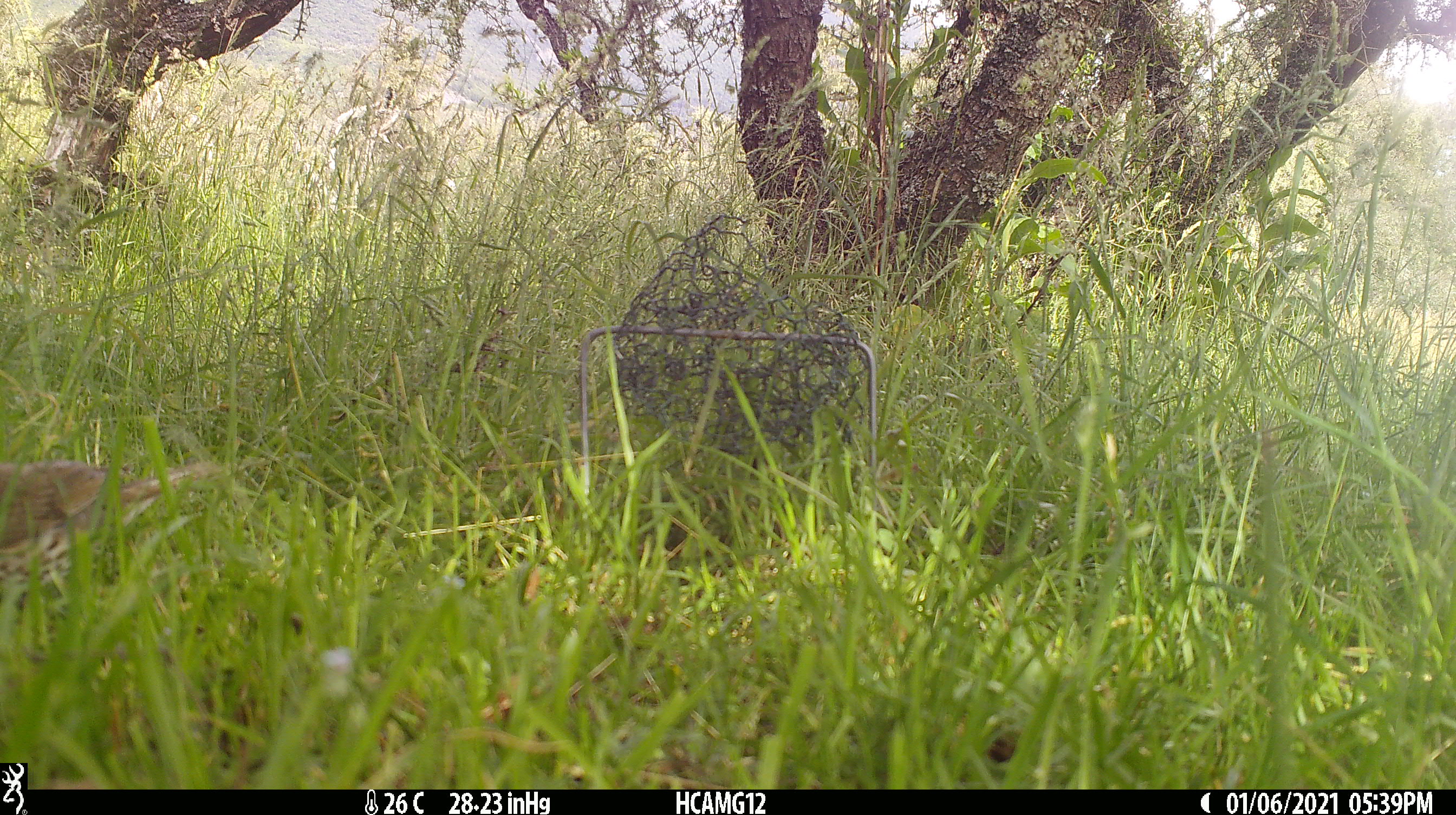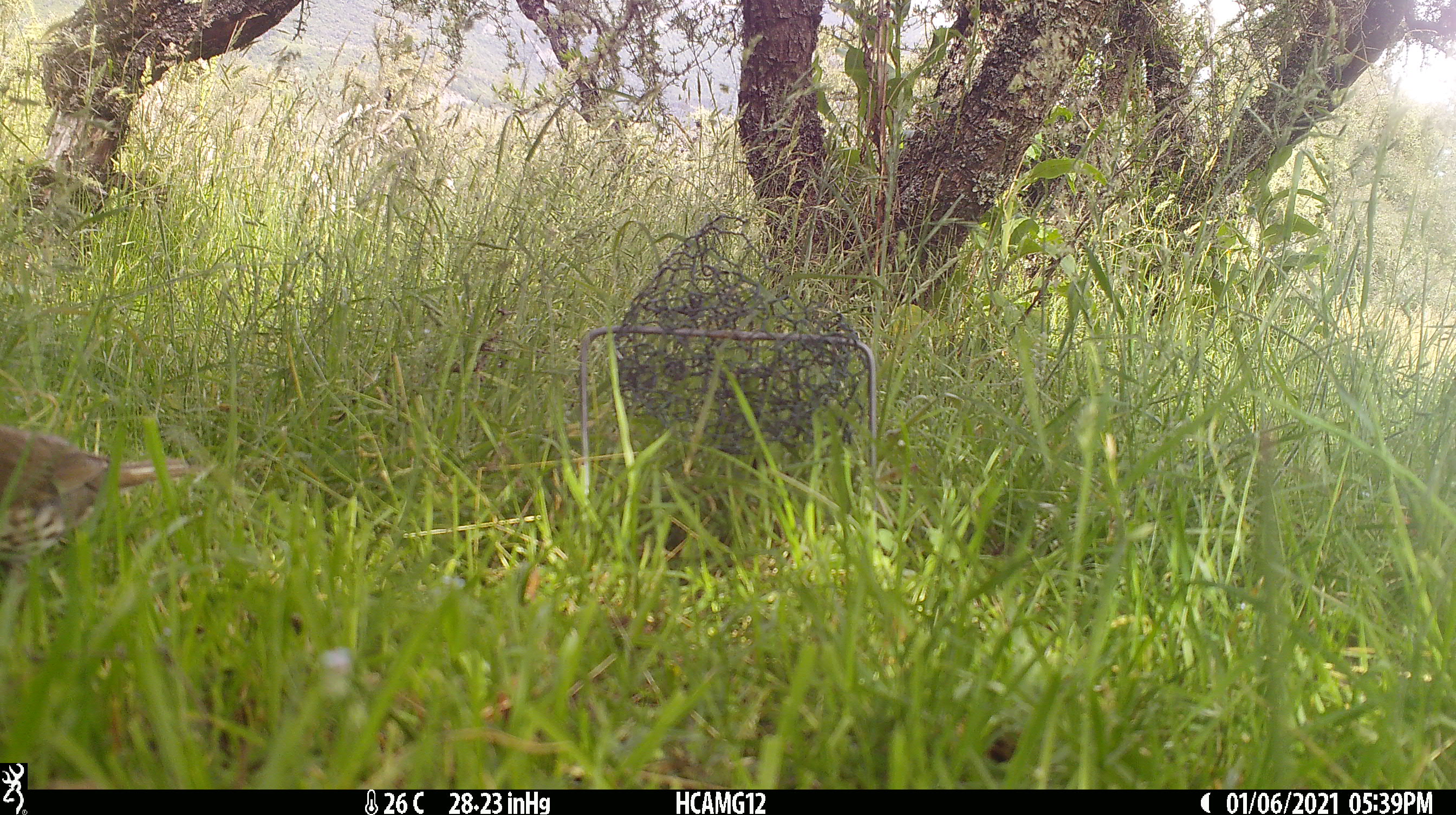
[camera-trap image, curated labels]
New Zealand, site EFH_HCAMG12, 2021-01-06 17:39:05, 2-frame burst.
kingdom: Animalia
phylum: Chordata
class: Aves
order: Passeriformes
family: Turdidae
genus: Turdus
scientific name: Turdus philomelos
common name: song thrush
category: thrush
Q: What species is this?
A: Thrush (song thrush) (Turdus philomelos).